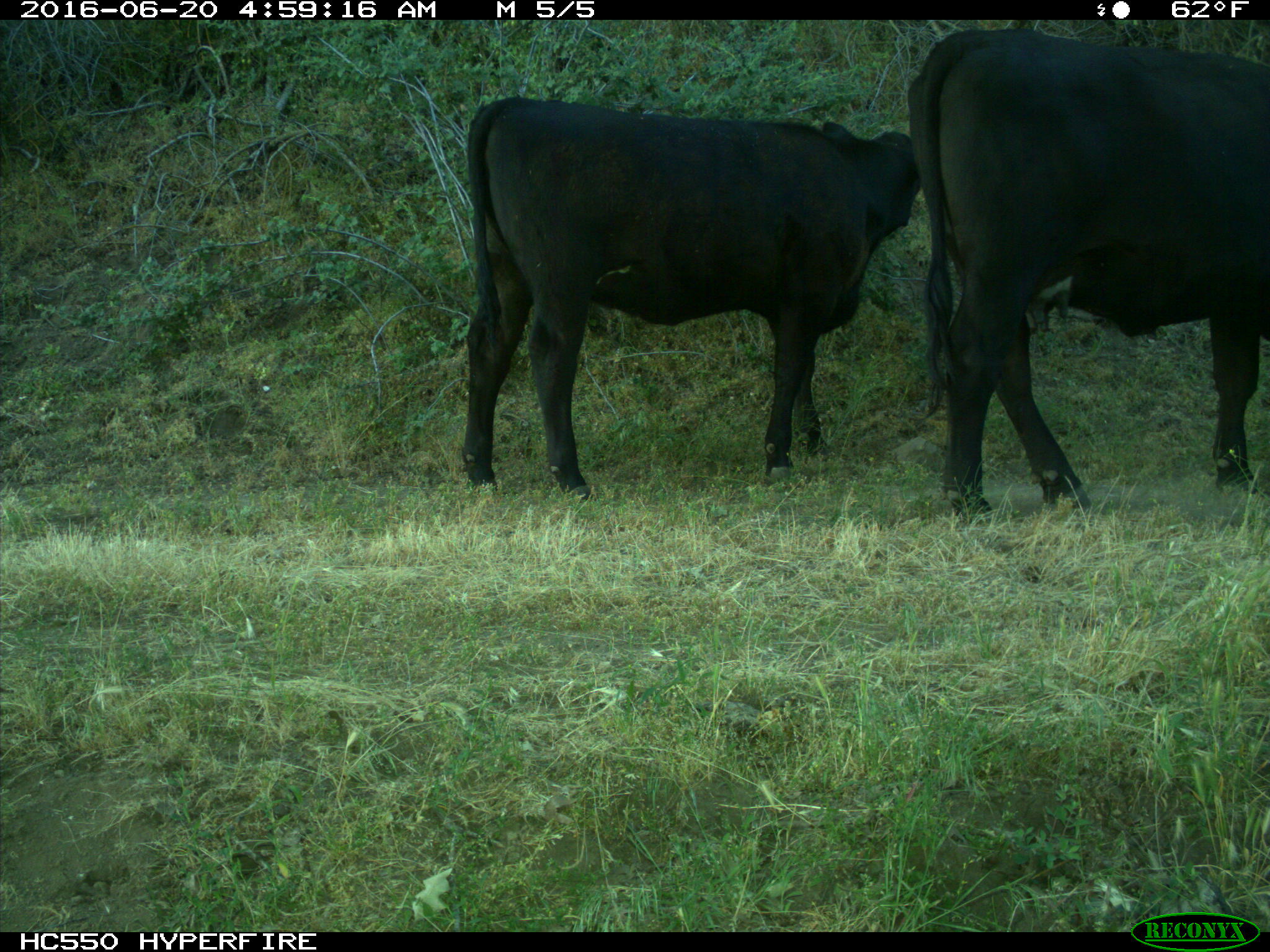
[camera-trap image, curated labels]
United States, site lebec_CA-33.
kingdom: Animalia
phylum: Chordata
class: Mammalia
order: Artiodactyla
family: Bovidae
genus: Bos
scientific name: Bos taurus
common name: domestic cow